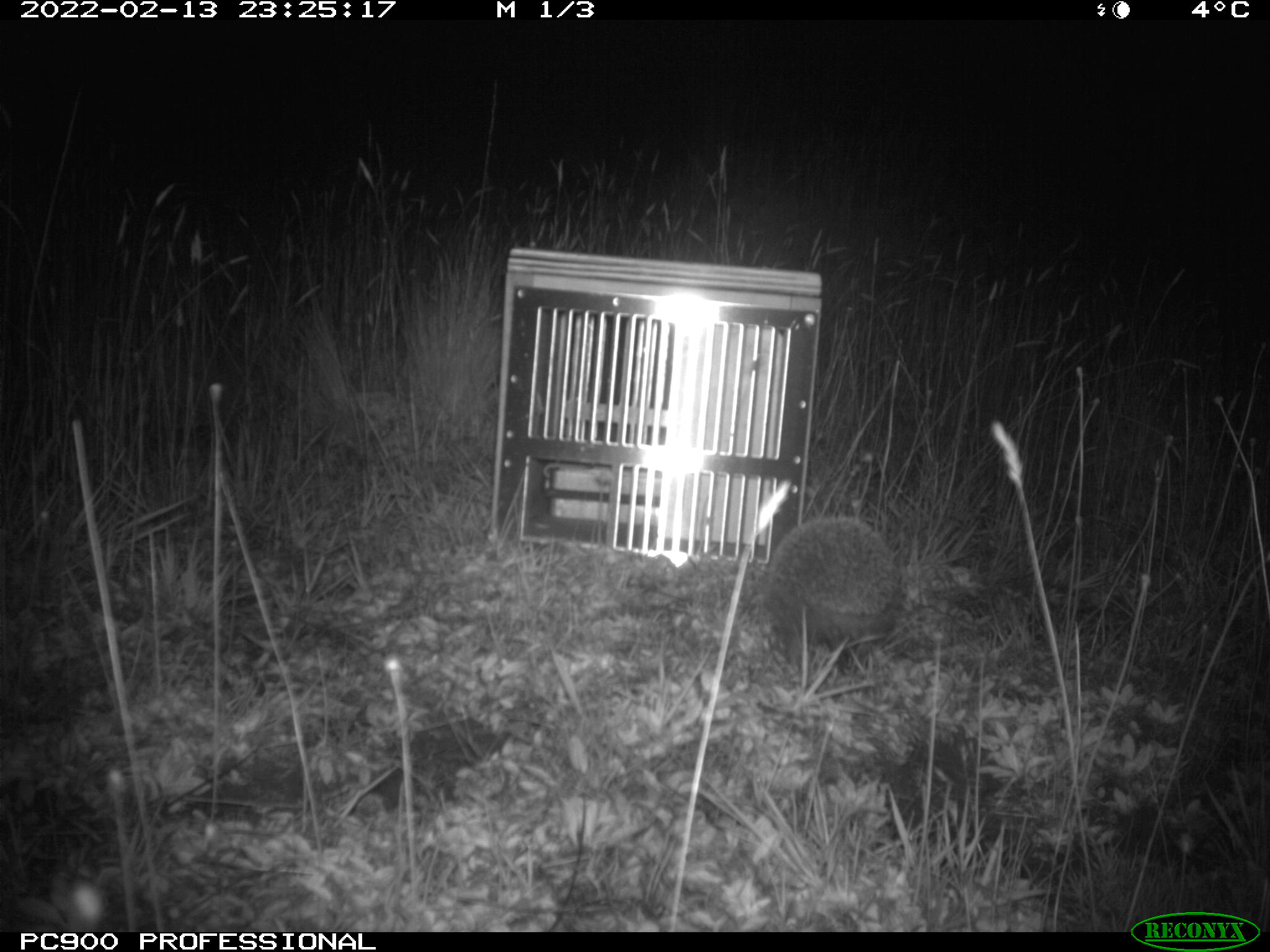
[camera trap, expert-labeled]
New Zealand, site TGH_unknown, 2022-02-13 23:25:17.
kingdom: Animalia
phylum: Chordata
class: Mammalia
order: Eulipotyphla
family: Erinaceidae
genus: Erinaceus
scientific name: Erinaceus europaeus europaeus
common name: european hedgehog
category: hedgehog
Hedgehog (european hedgehog) (Erinaceus europaeus europaeus).